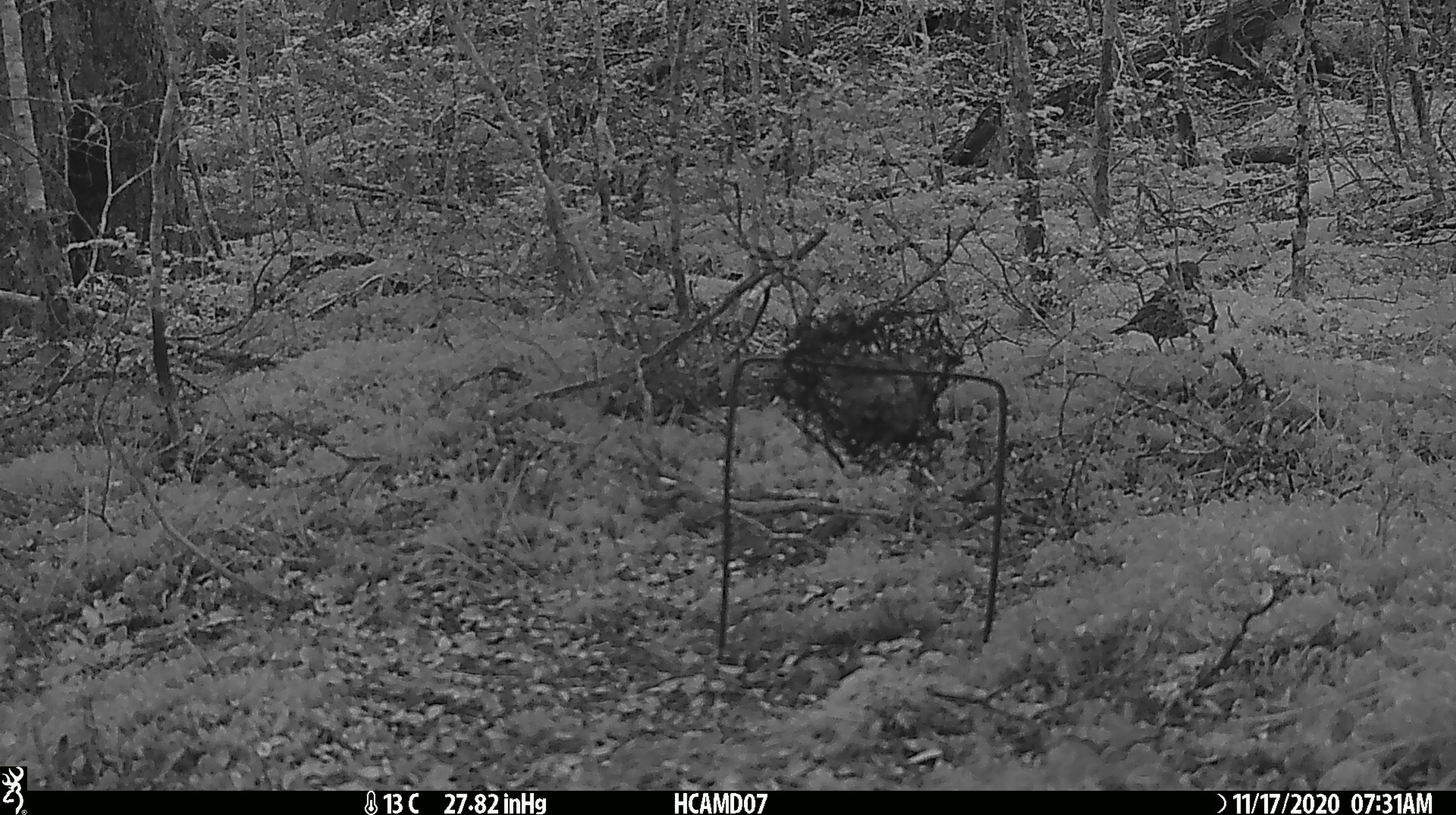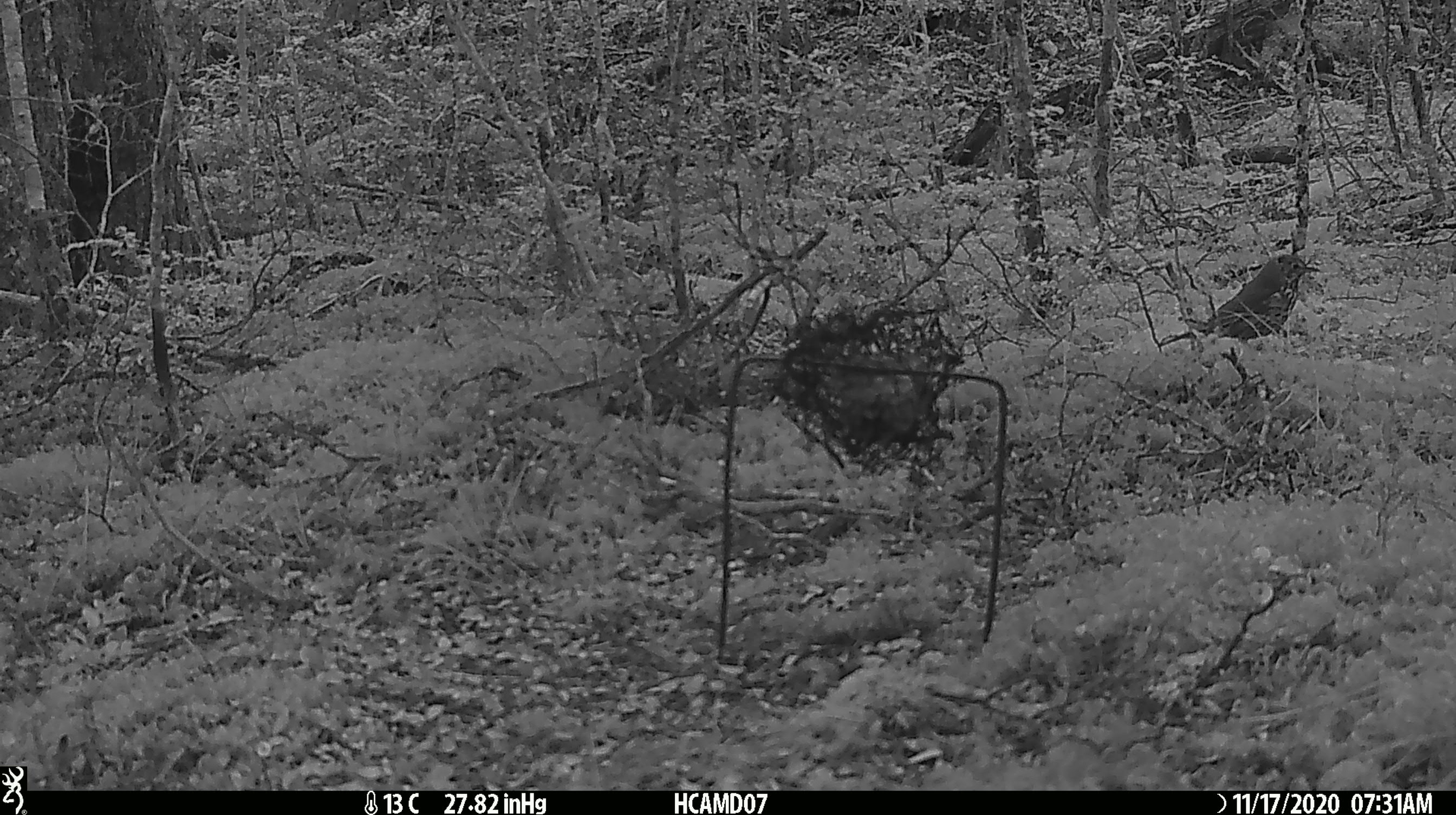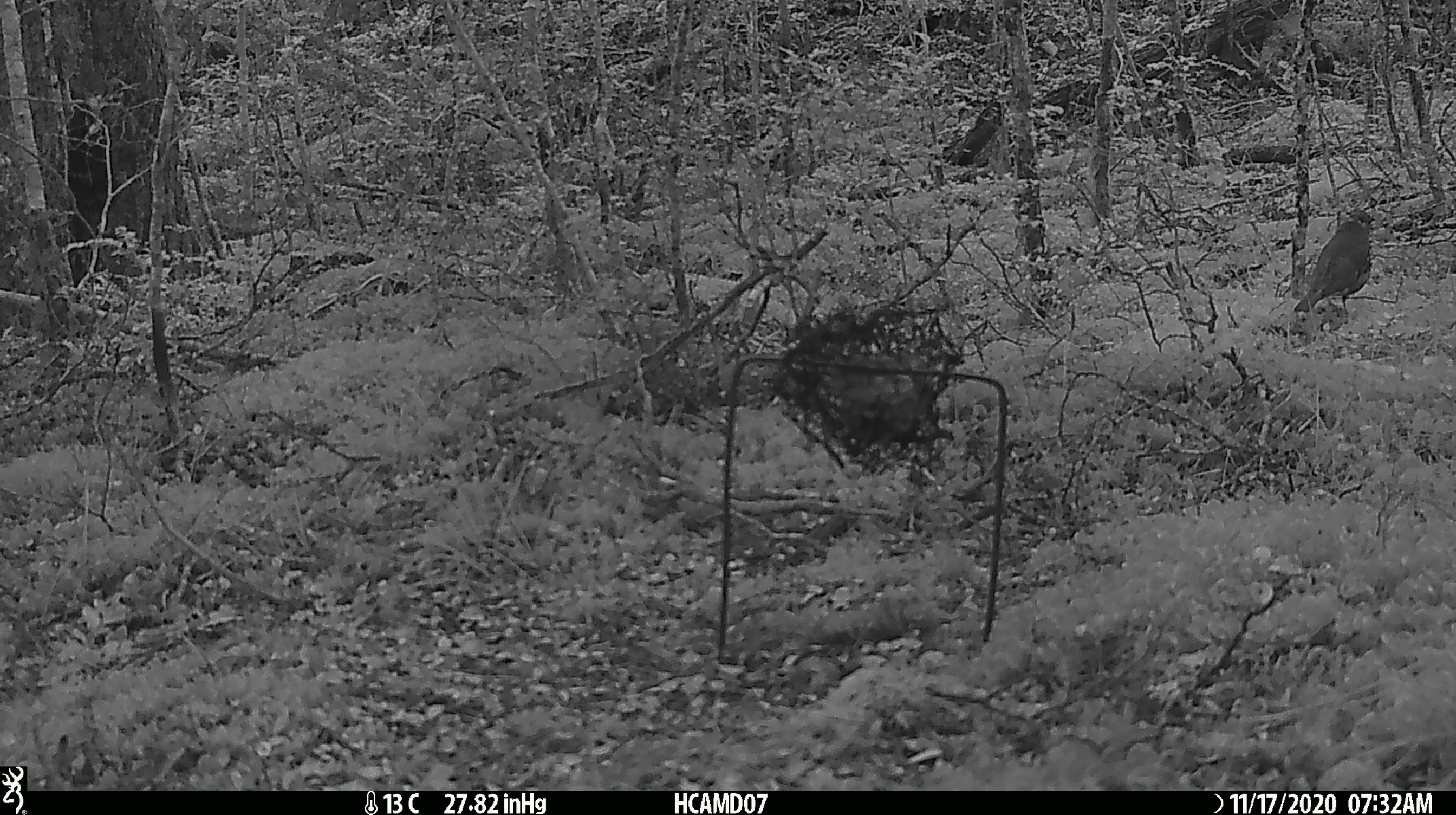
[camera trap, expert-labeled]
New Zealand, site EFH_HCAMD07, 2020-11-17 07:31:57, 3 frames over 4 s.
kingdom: Animalia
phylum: Chordata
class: Aves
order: Passeriformes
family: Turdidae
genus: Turdus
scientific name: Turdus philomelos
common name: song thrush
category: thrush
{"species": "thrush (song thrush) (Turdus philomelos)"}